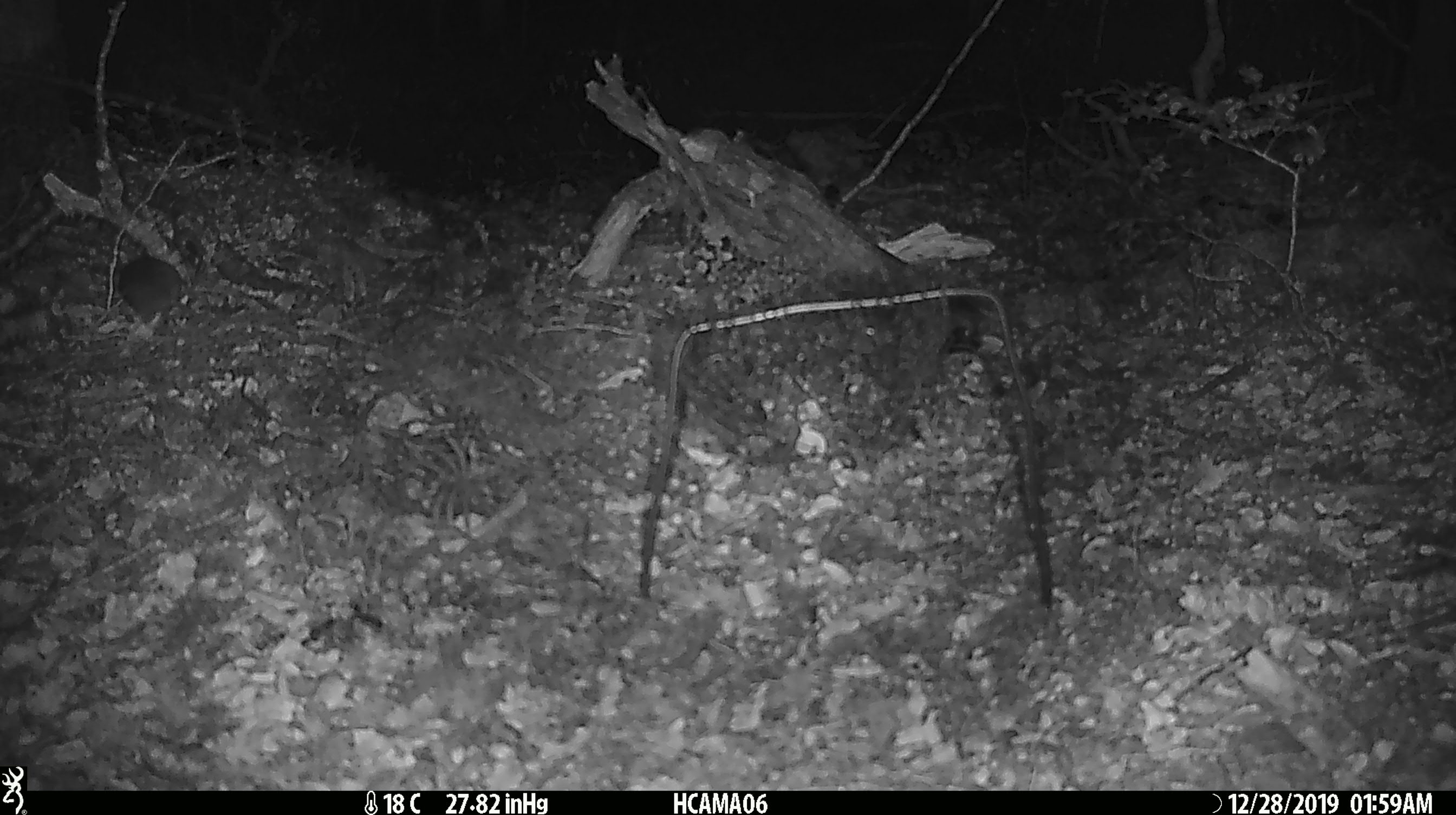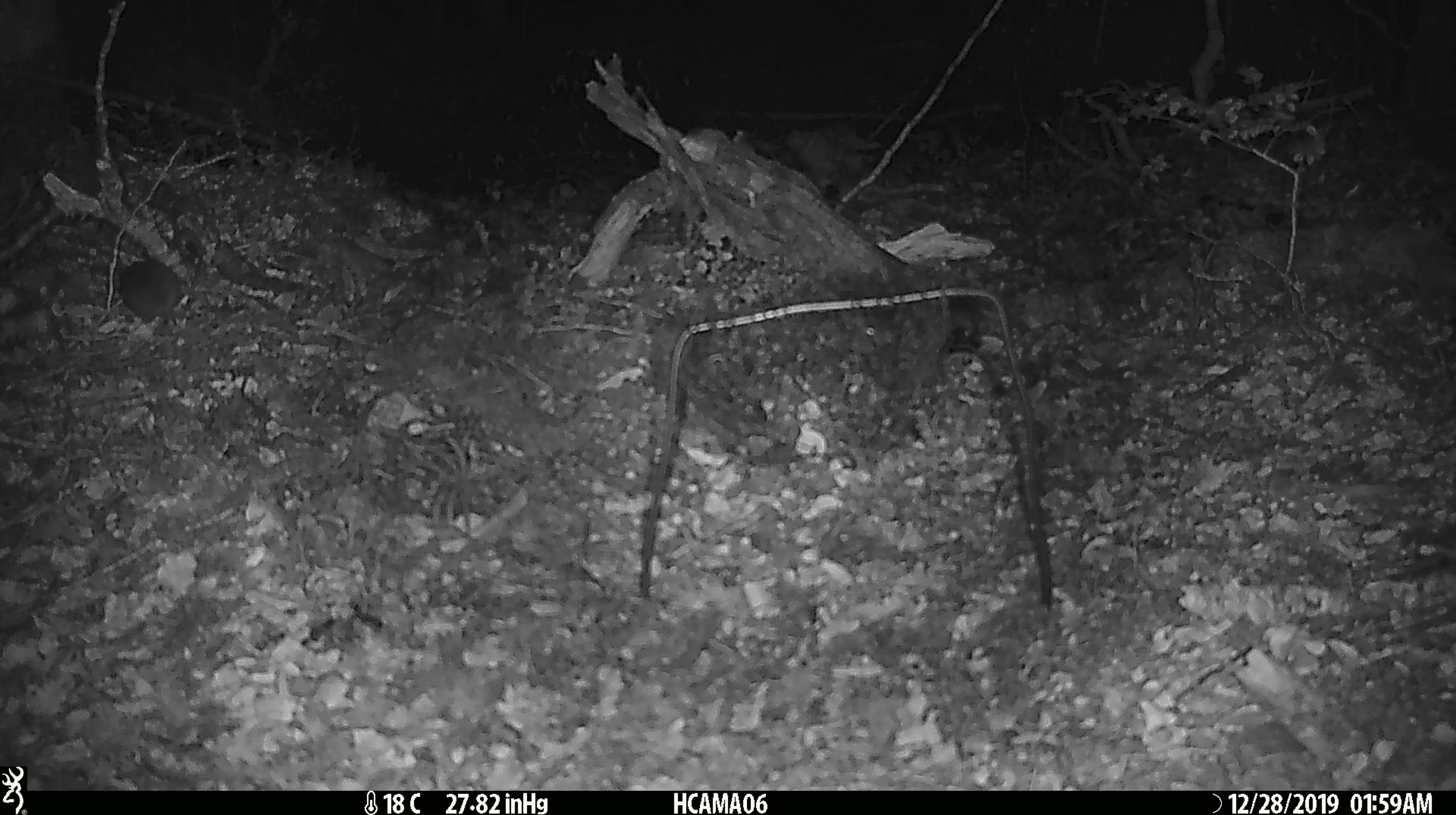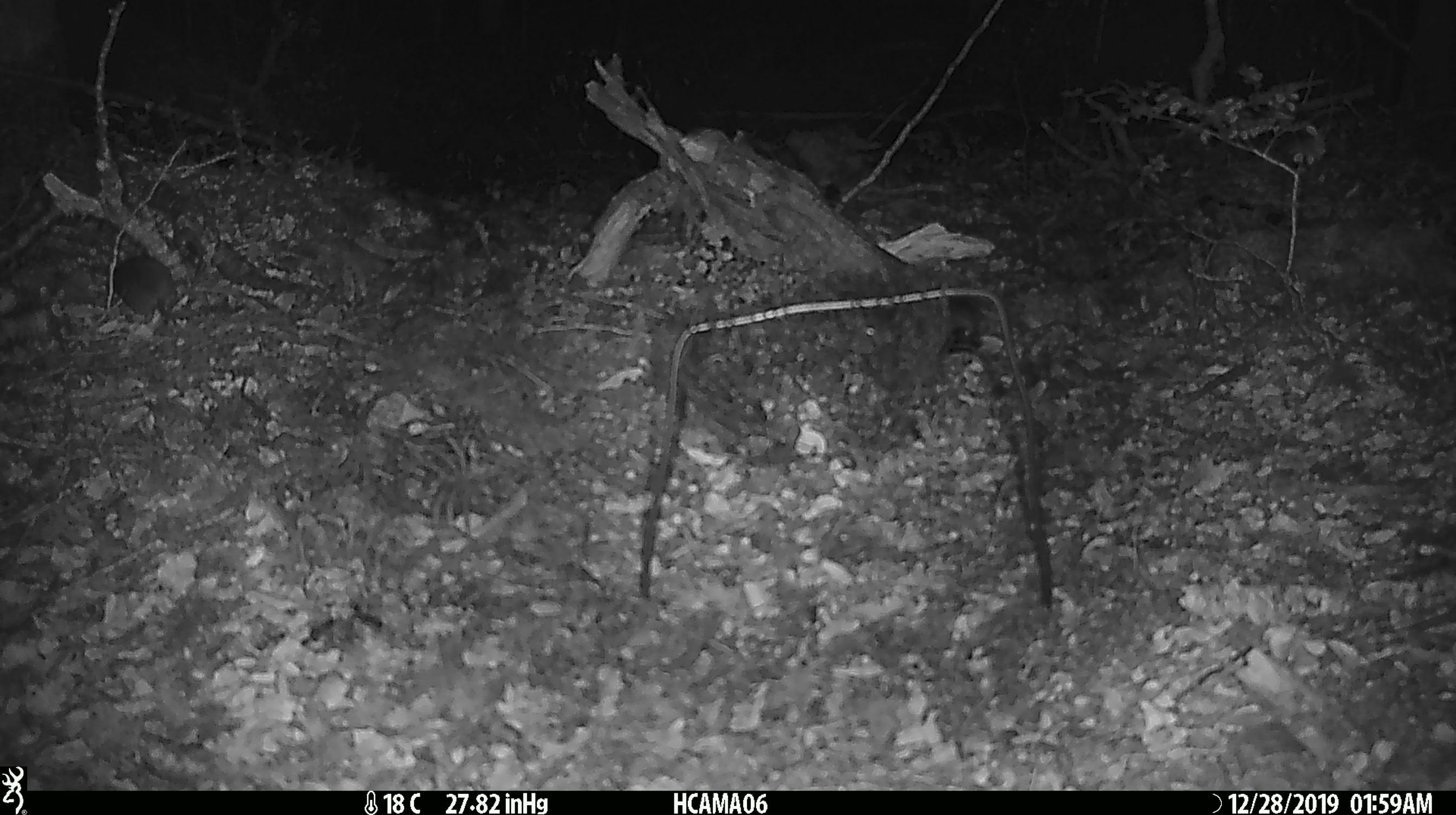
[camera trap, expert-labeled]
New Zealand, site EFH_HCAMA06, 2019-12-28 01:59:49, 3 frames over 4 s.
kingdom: Animalia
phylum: Chordata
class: Mammalia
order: Rodentia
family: Muridae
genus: Mus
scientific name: Mus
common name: mouse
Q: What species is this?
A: Mouse (Mus).